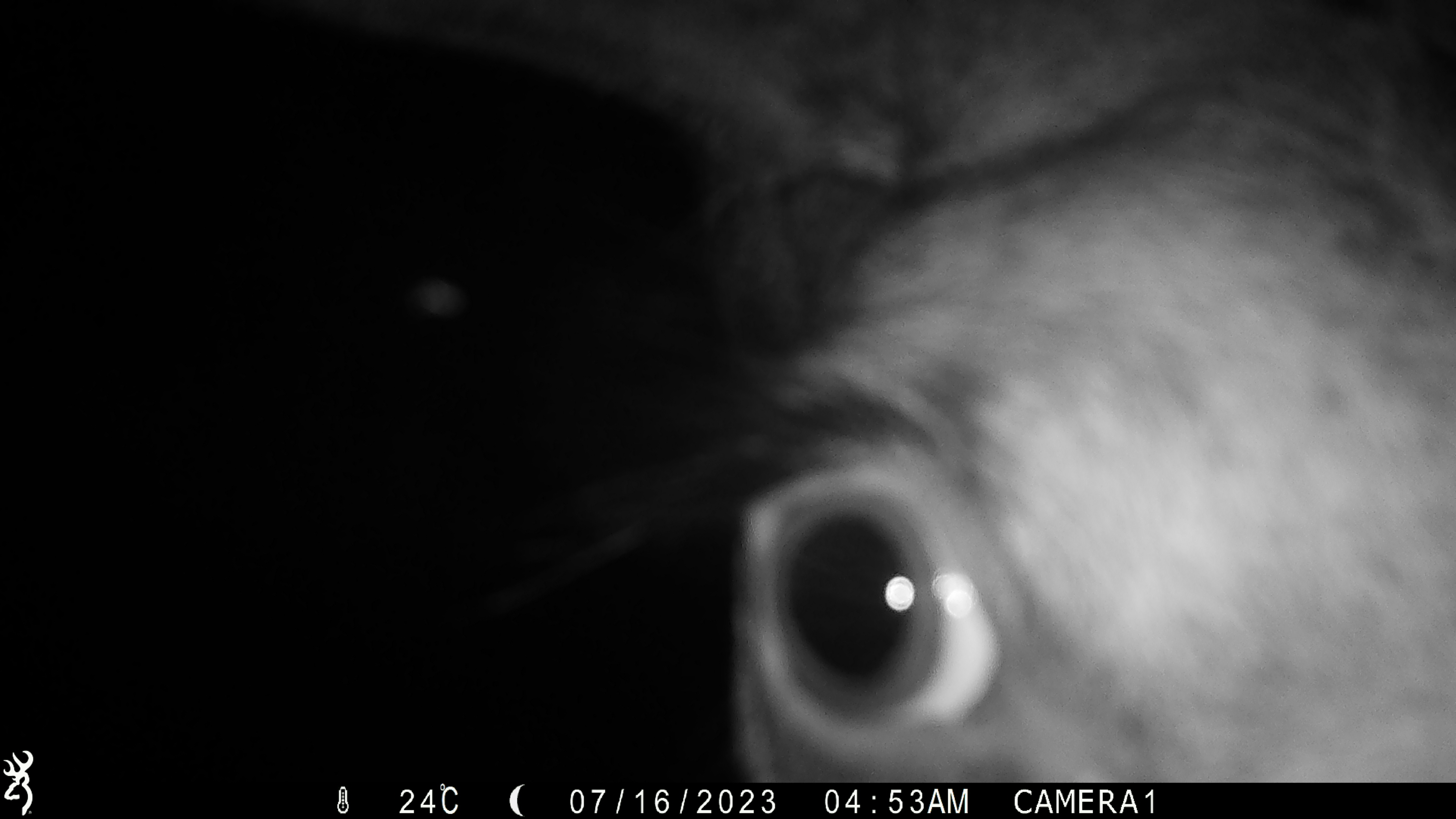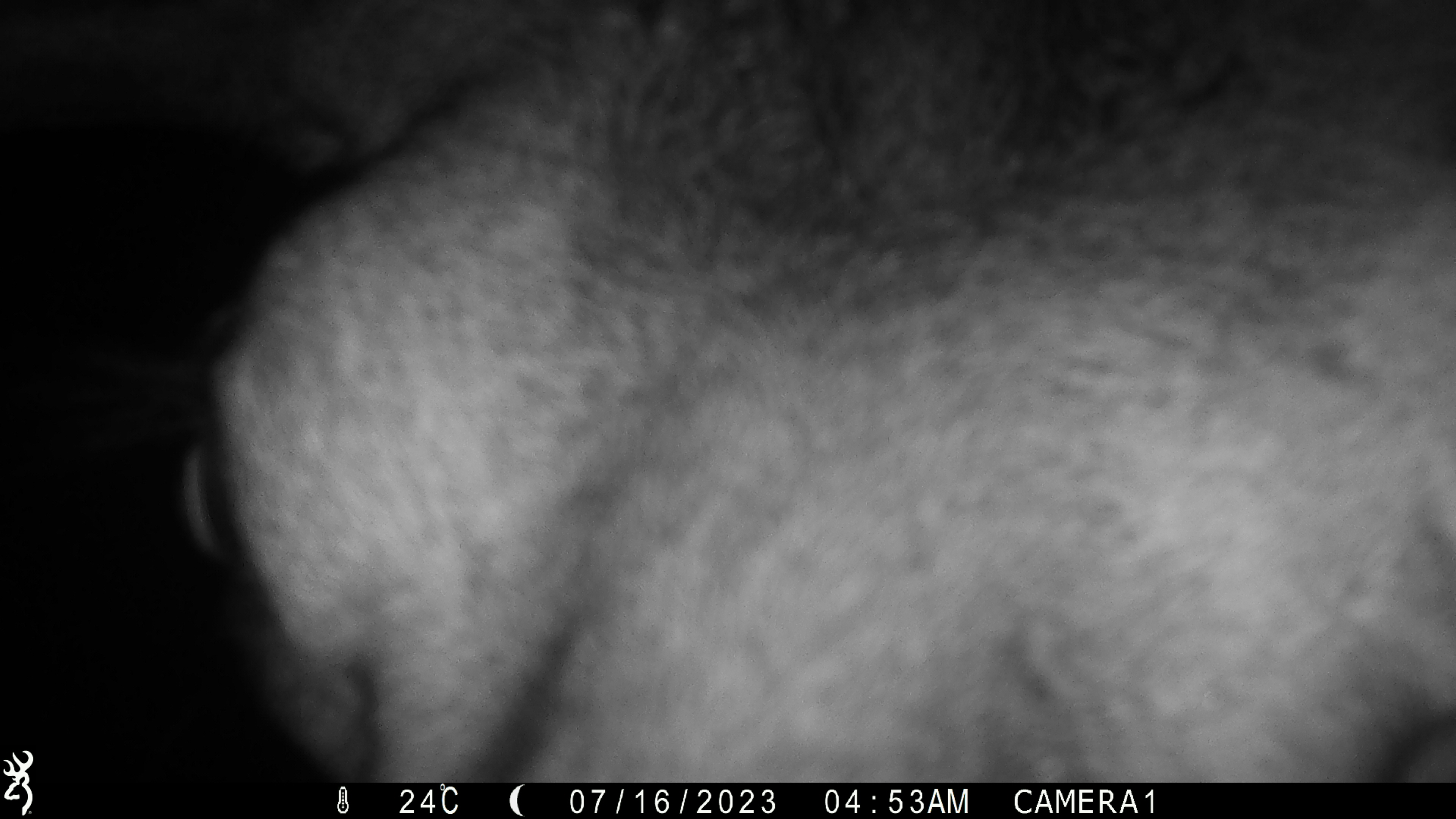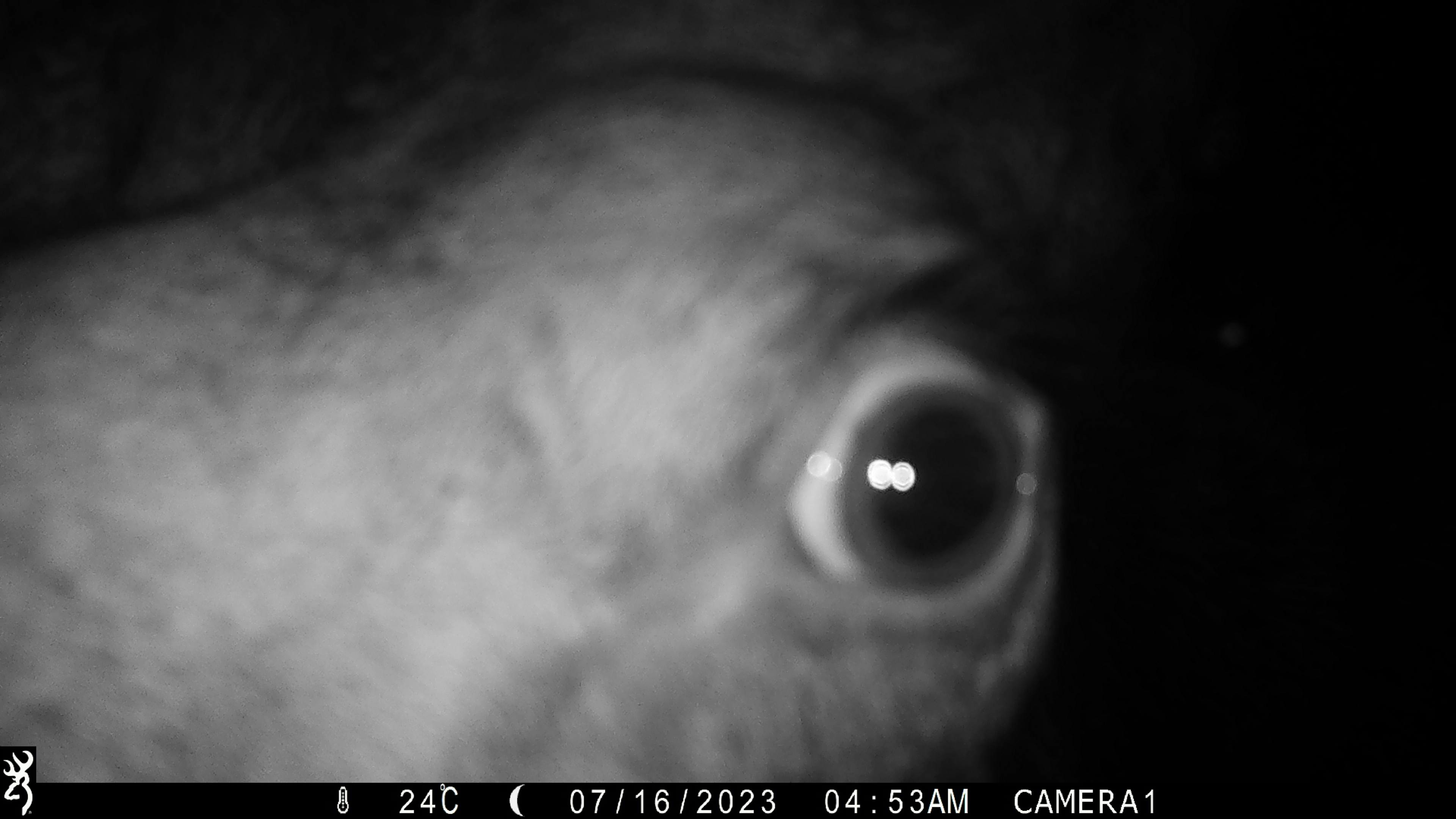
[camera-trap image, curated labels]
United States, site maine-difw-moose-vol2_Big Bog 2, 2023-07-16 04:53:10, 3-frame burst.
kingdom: Animalia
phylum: Chordata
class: Mammalia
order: Artiodactyla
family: Cervidae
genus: Alces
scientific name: Alces alces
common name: moose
Moose (Alces alces).